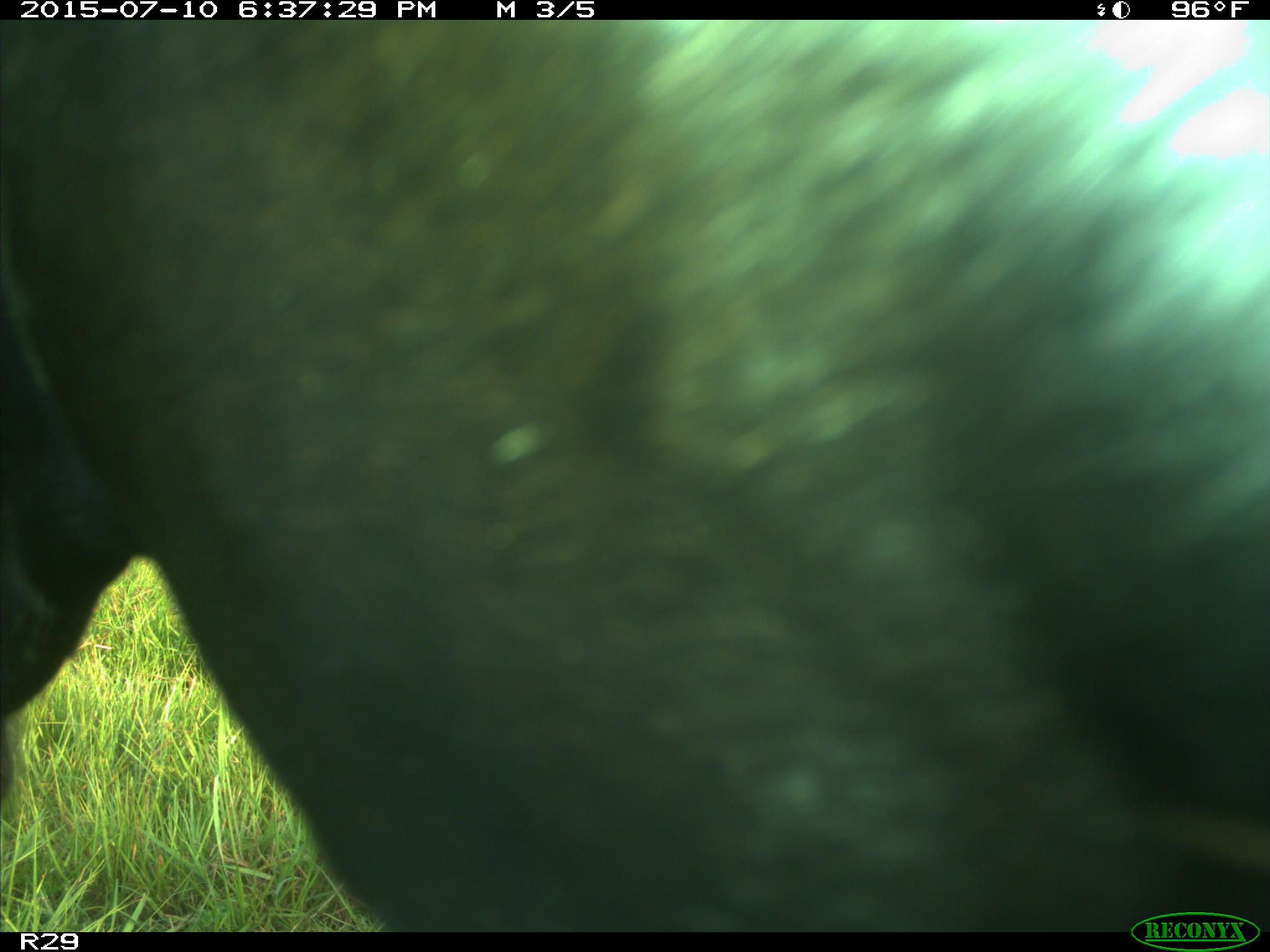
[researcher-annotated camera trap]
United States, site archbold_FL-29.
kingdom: Animalia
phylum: Chordata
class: Mammalia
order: Artiodactyla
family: Bovidae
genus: Bos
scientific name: Bos taurus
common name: domestic cow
Bos taurus (domestic cow).